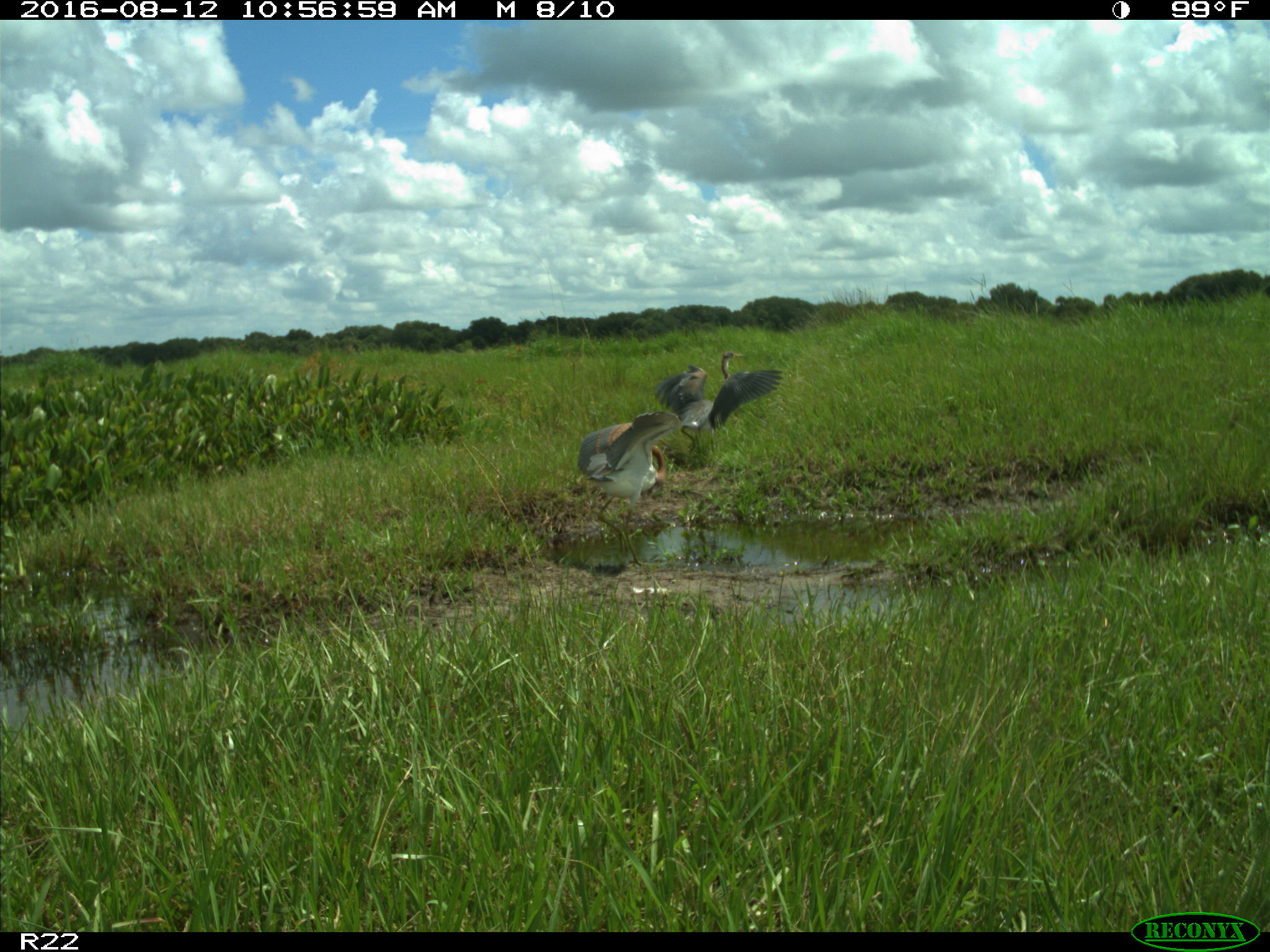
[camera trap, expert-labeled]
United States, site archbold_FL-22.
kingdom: Animalia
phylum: Chordata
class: Aves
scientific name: Aves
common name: birds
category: unidentified bird